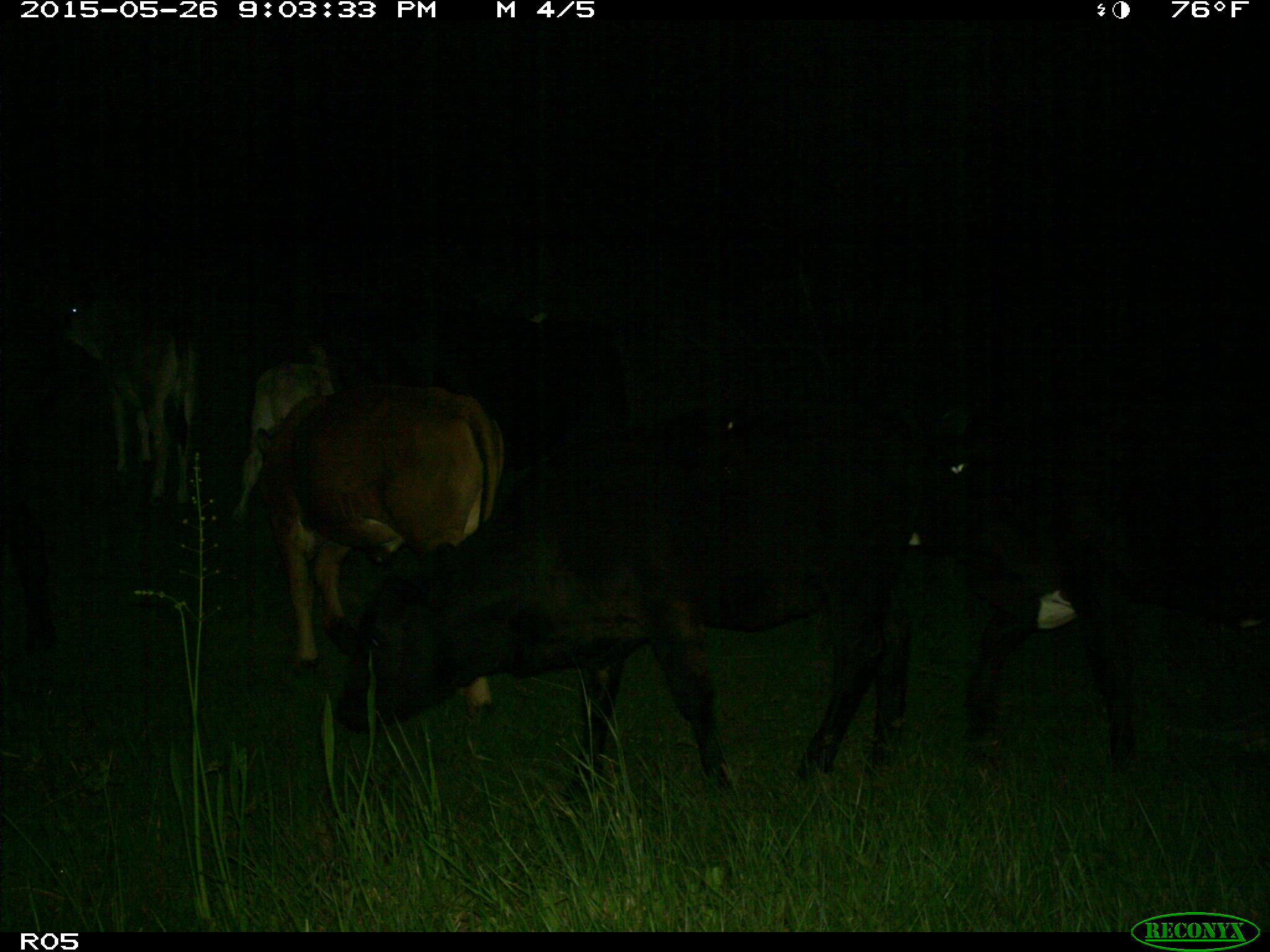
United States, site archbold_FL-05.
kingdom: Animalia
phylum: Chordata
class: Mammalia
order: Artiodactyla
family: Bovidae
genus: Bos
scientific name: Bos taurus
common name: domestic cow